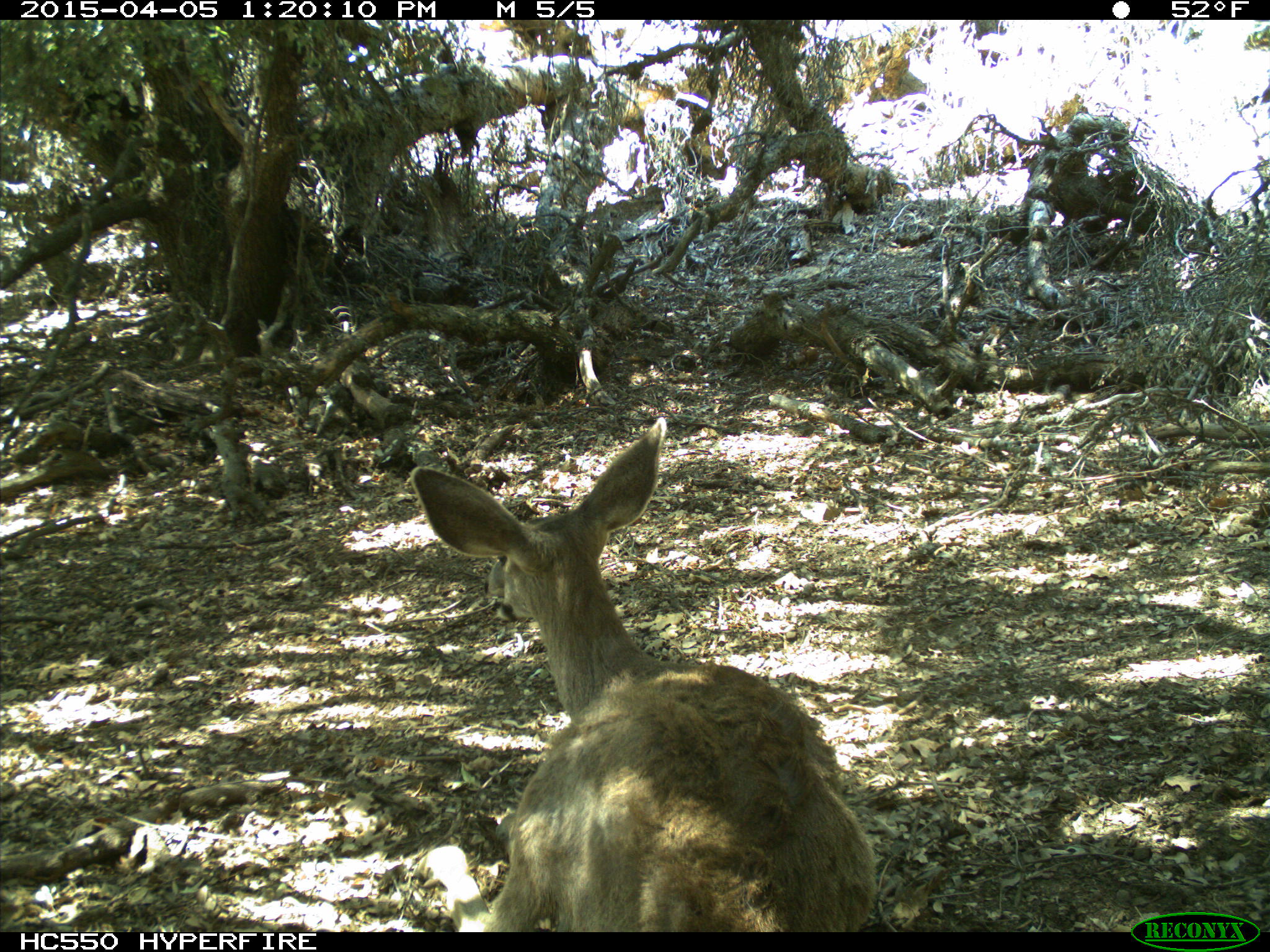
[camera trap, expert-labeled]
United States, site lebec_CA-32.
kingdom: Animalia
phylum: Chordata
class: Mammalia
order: Artiodactyla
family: Cervidae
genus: Odocoileus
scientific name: Odocoileus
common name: deer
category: unidentified deer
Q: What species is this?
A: Unidentified deer (deer) (Odocoileus).